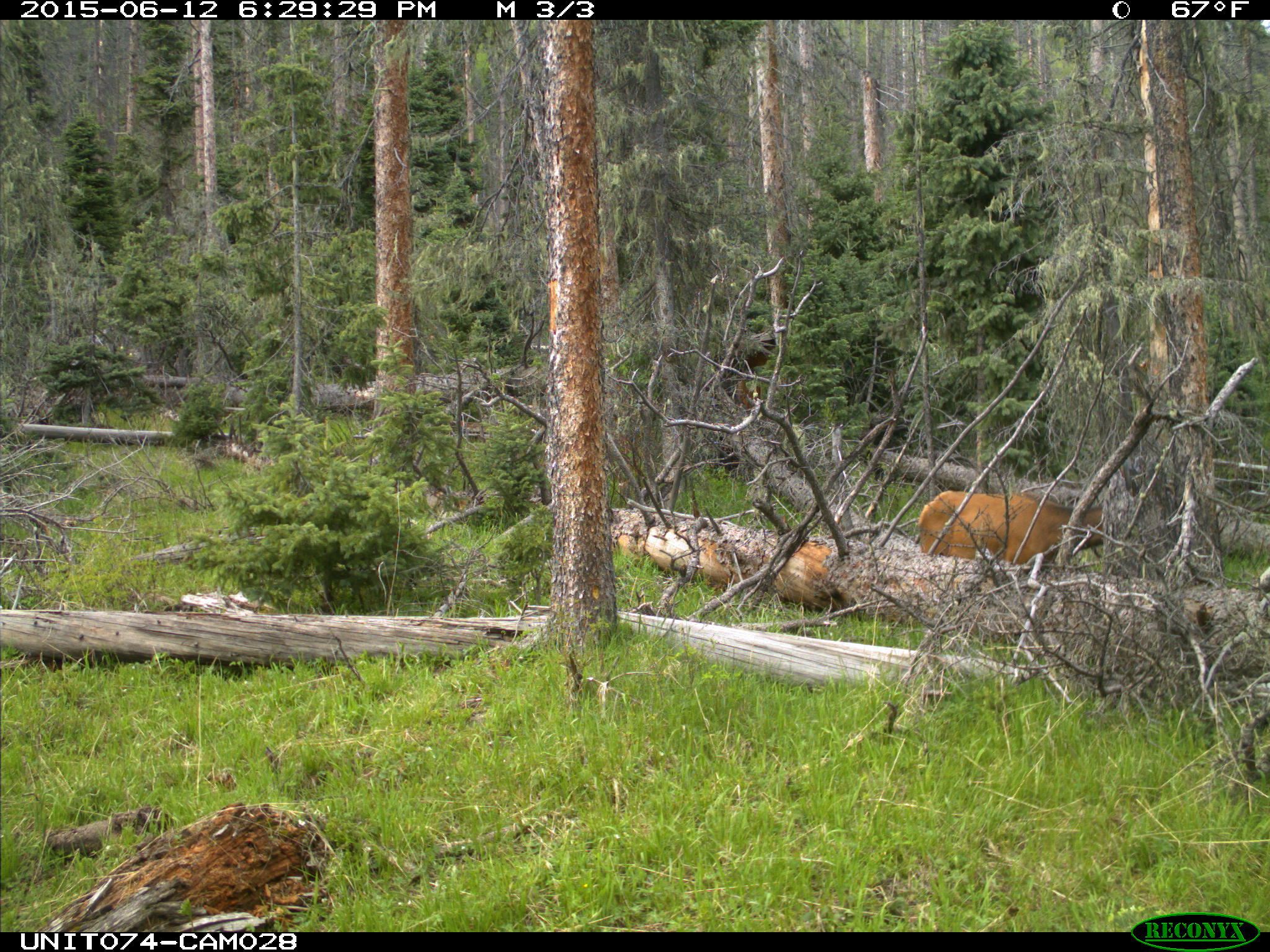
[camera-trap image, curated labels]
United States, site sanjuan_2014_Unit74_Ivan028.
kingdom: Animalia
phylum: Chordata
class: Mammalia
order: Artiodactyla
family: Cervidae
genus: Cervus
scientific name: Cervus elaphus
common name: red deer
Cervus elaphus (red deer).